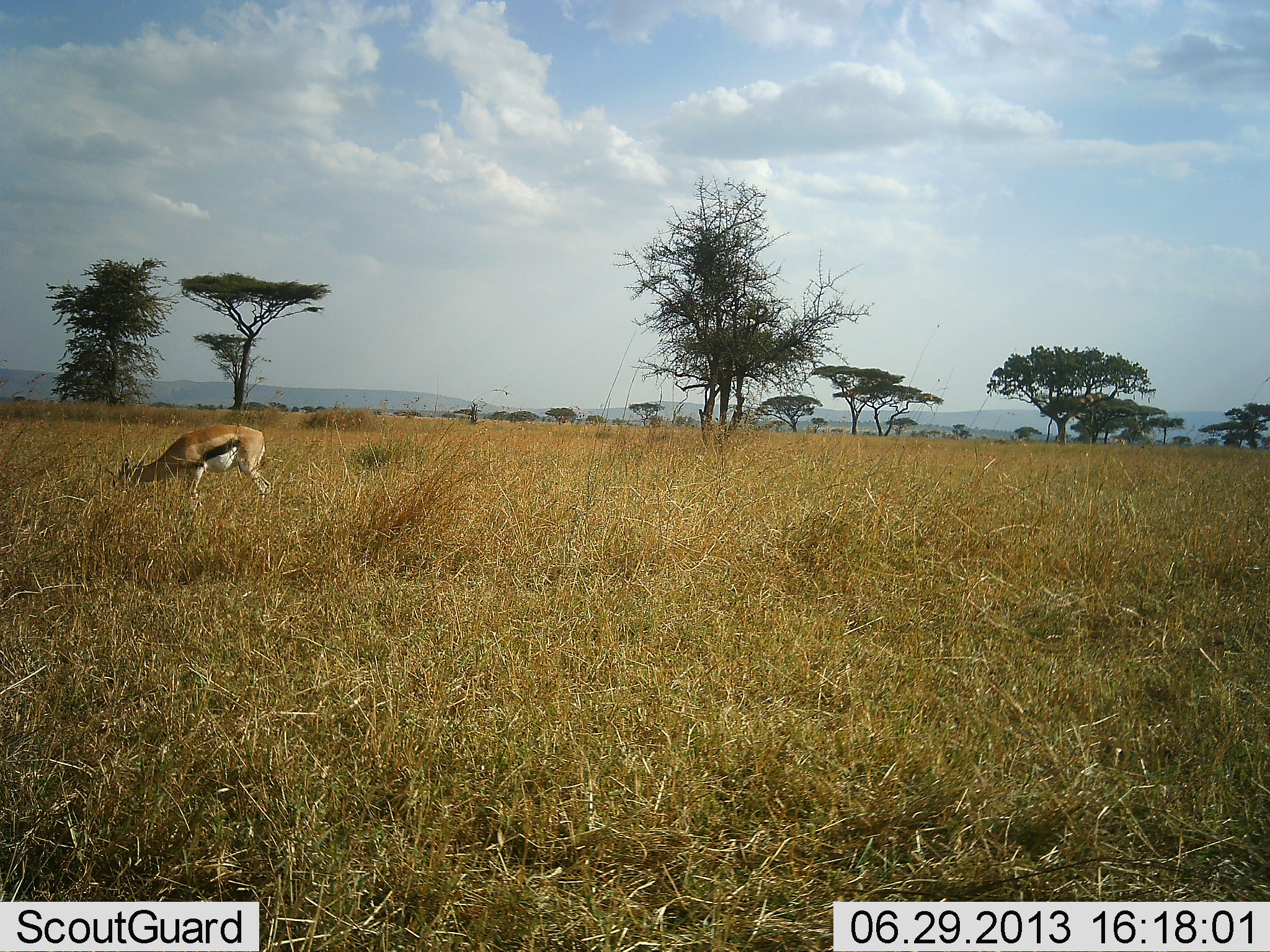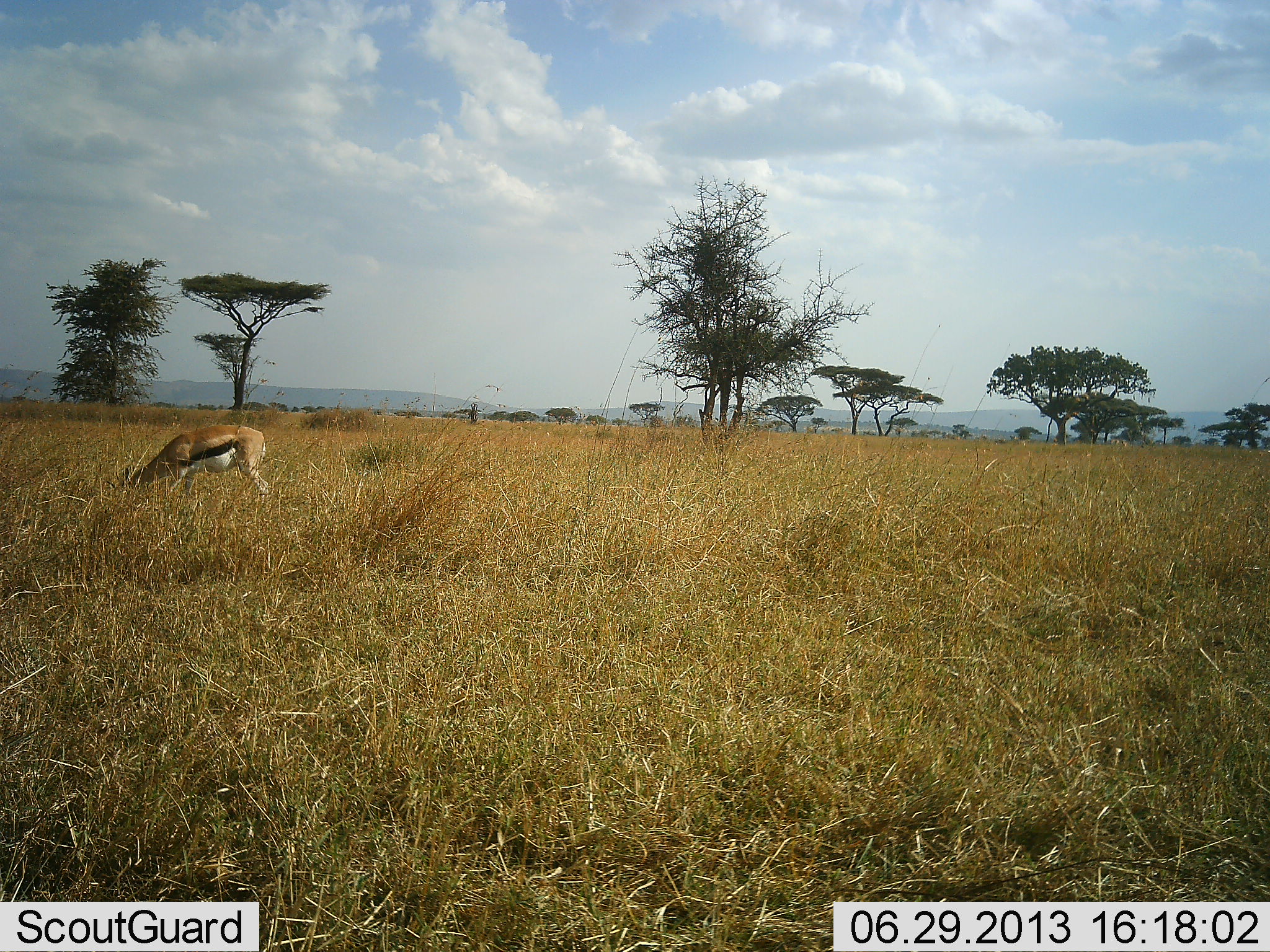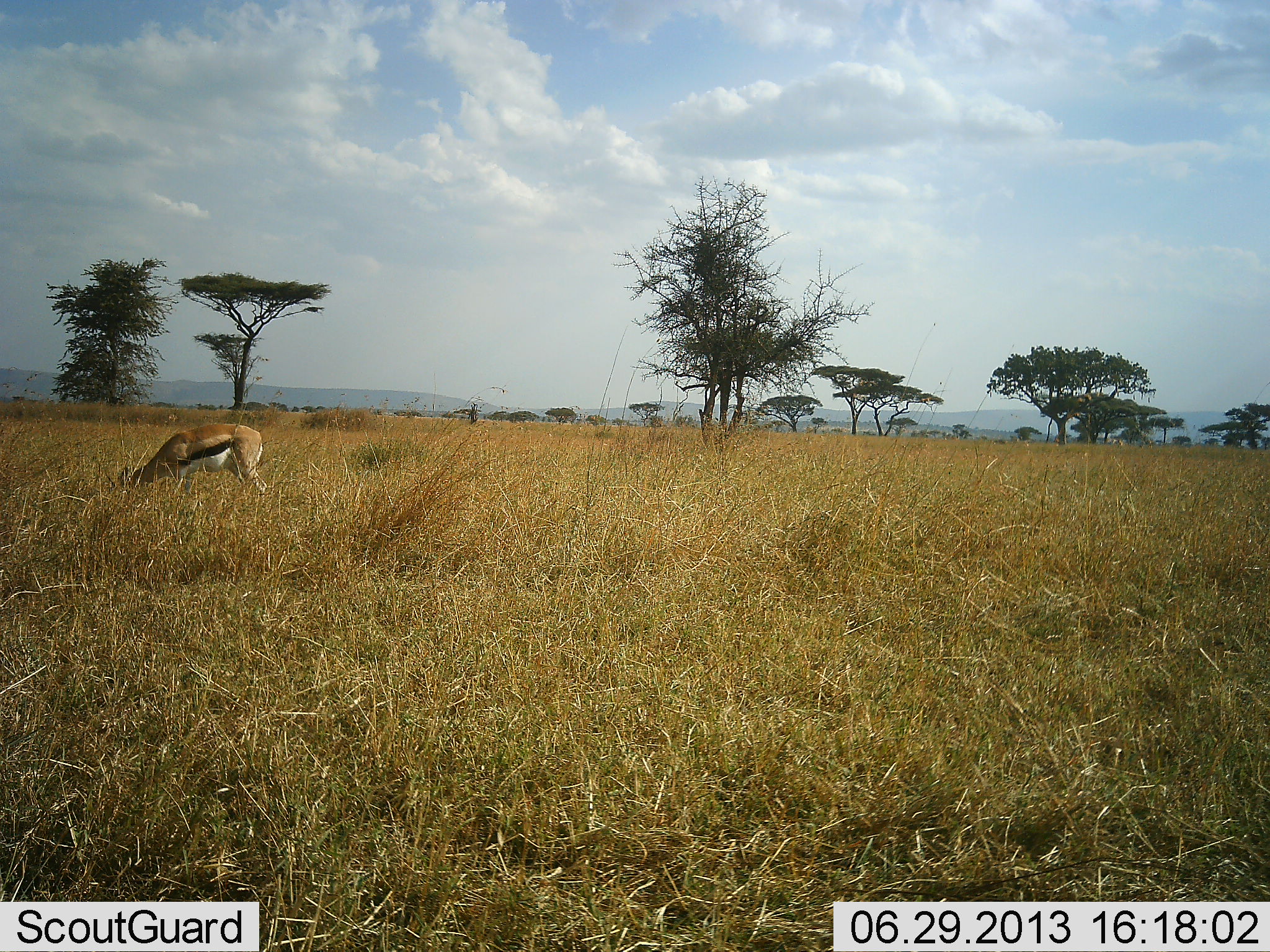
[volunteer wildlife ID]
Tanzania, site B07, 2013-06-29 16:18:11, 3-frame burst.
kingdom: Animalia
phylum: Chordata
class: Mammalia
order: Artiodactyla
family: Bovidae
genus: Eudorcas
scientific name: Eudorcas thomsonii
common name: thomson's gazelle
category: gazellethomsons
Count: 1.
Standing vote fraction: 32%.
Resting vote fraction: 0%.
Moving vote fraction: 0%.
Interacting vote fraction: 0%.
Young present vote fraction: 0%.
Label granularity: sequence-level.